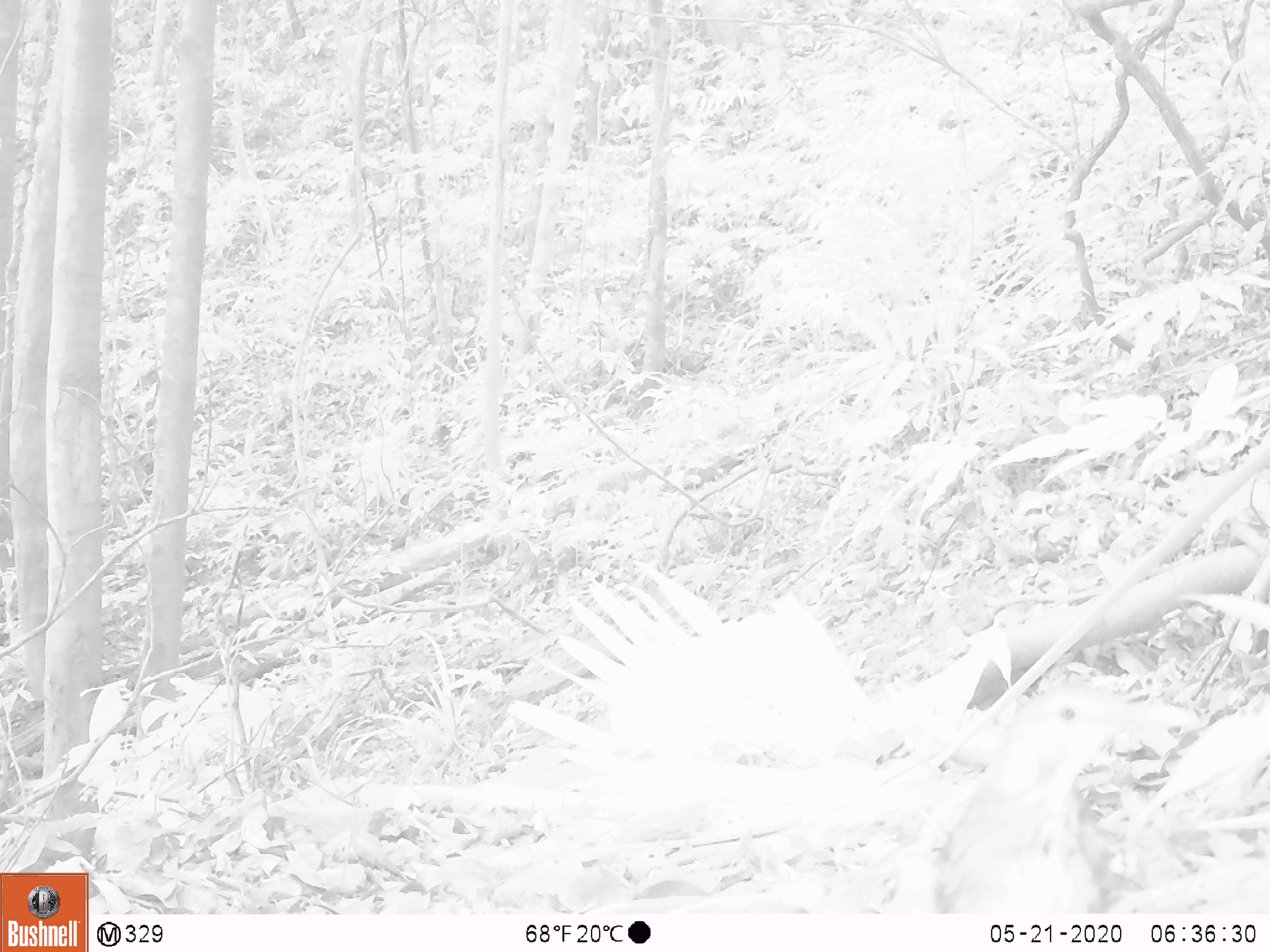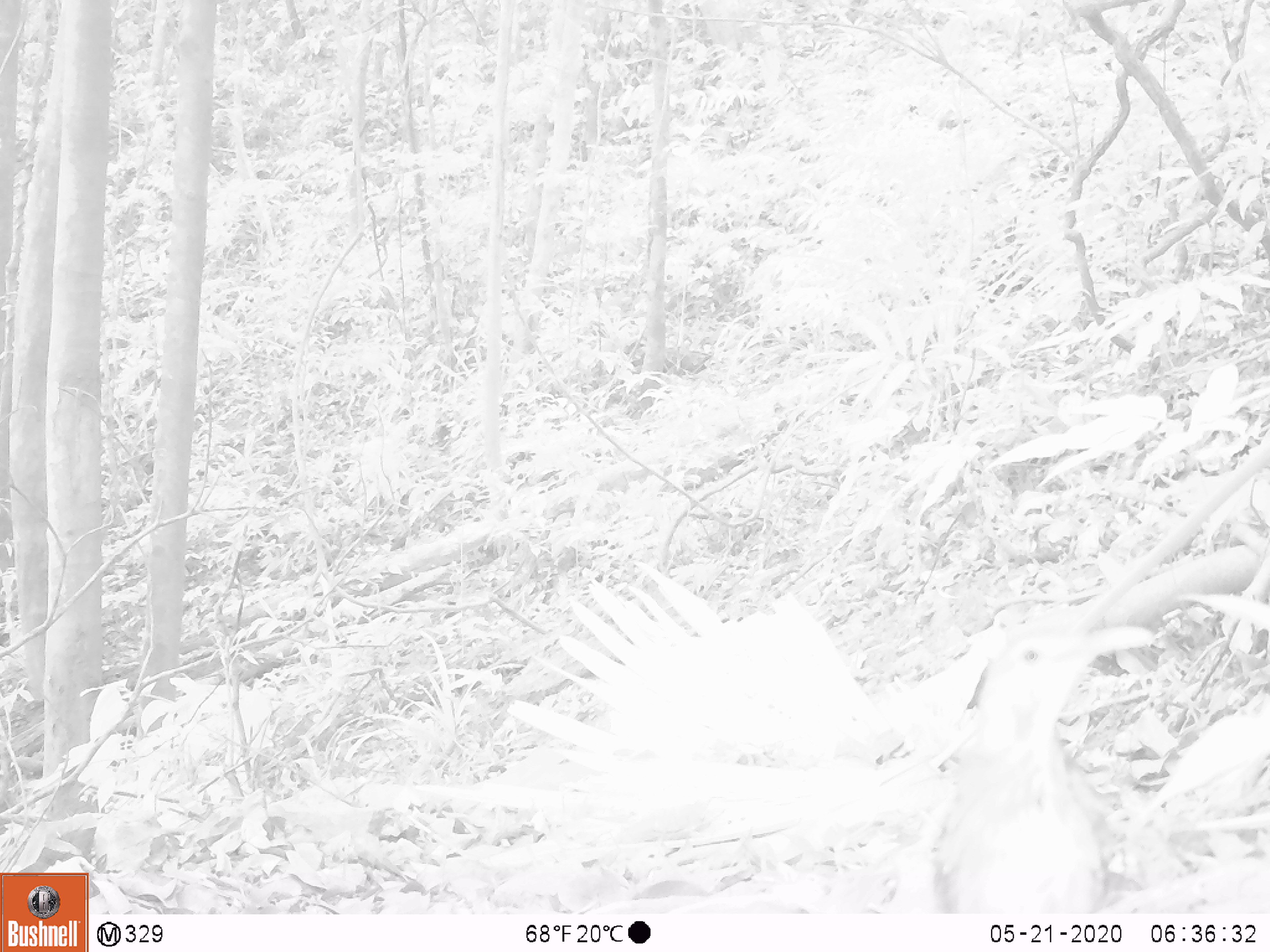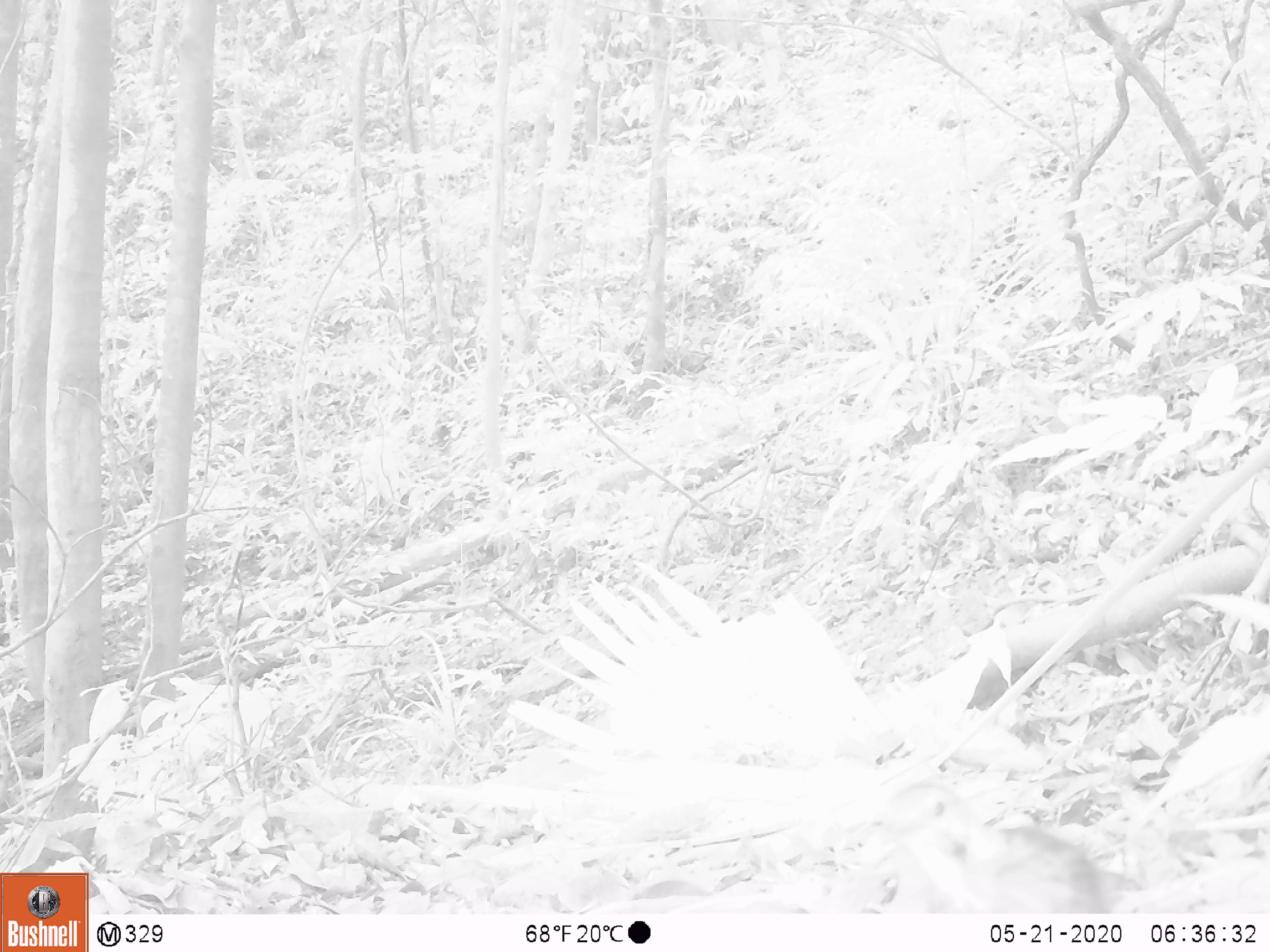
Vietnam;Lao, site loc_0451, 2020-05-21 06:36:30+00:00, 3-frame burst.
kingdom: Animalia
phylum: Chordata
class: Aves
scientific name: Aves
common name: bird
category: unidentified bird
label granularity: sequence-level